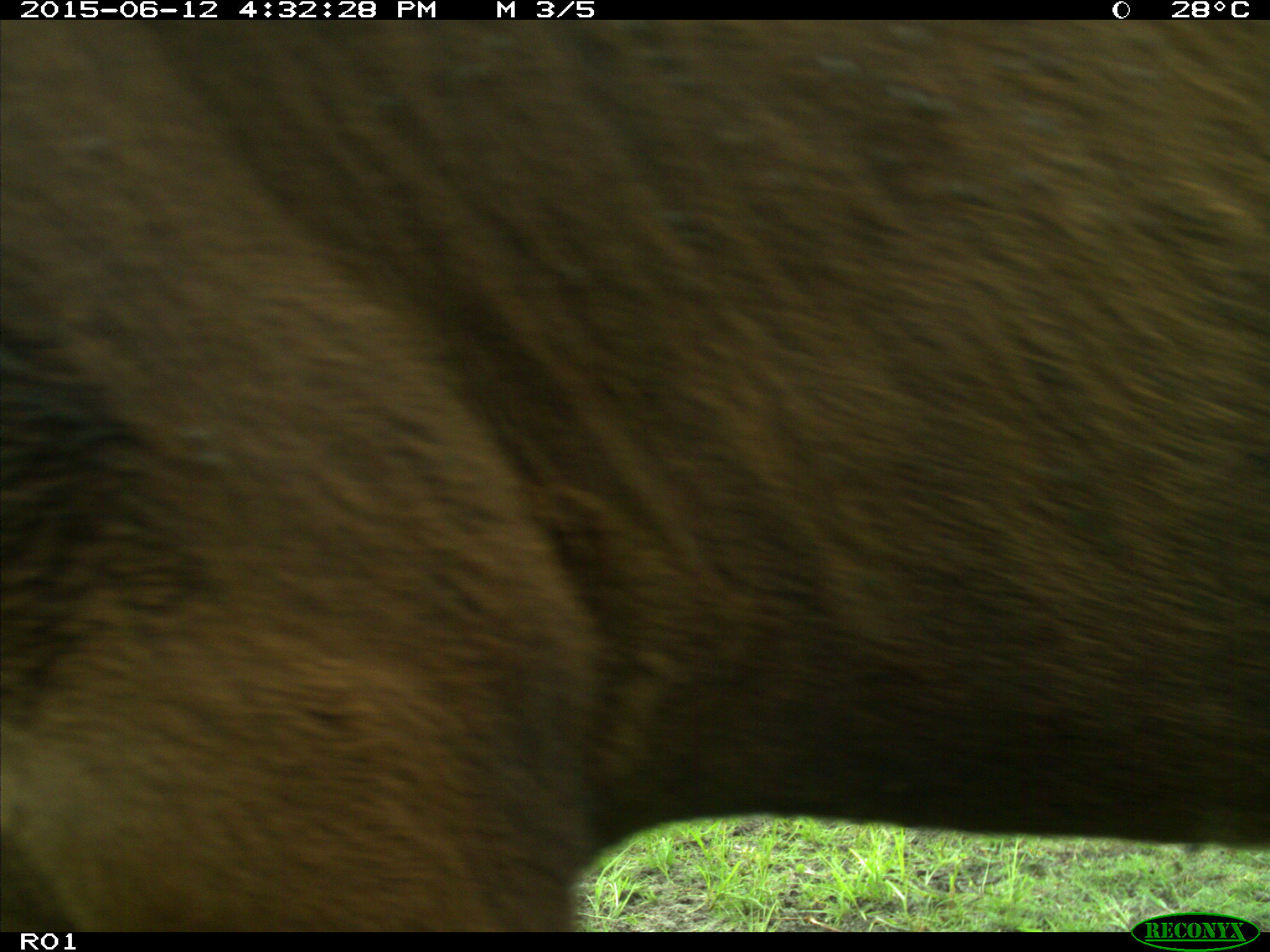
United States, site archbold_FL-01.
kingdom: Animalia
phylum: Chordata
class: Mammalia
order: Artiodactyla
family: Bovidae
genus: Bos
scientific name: Bos taurus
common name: domestic cow